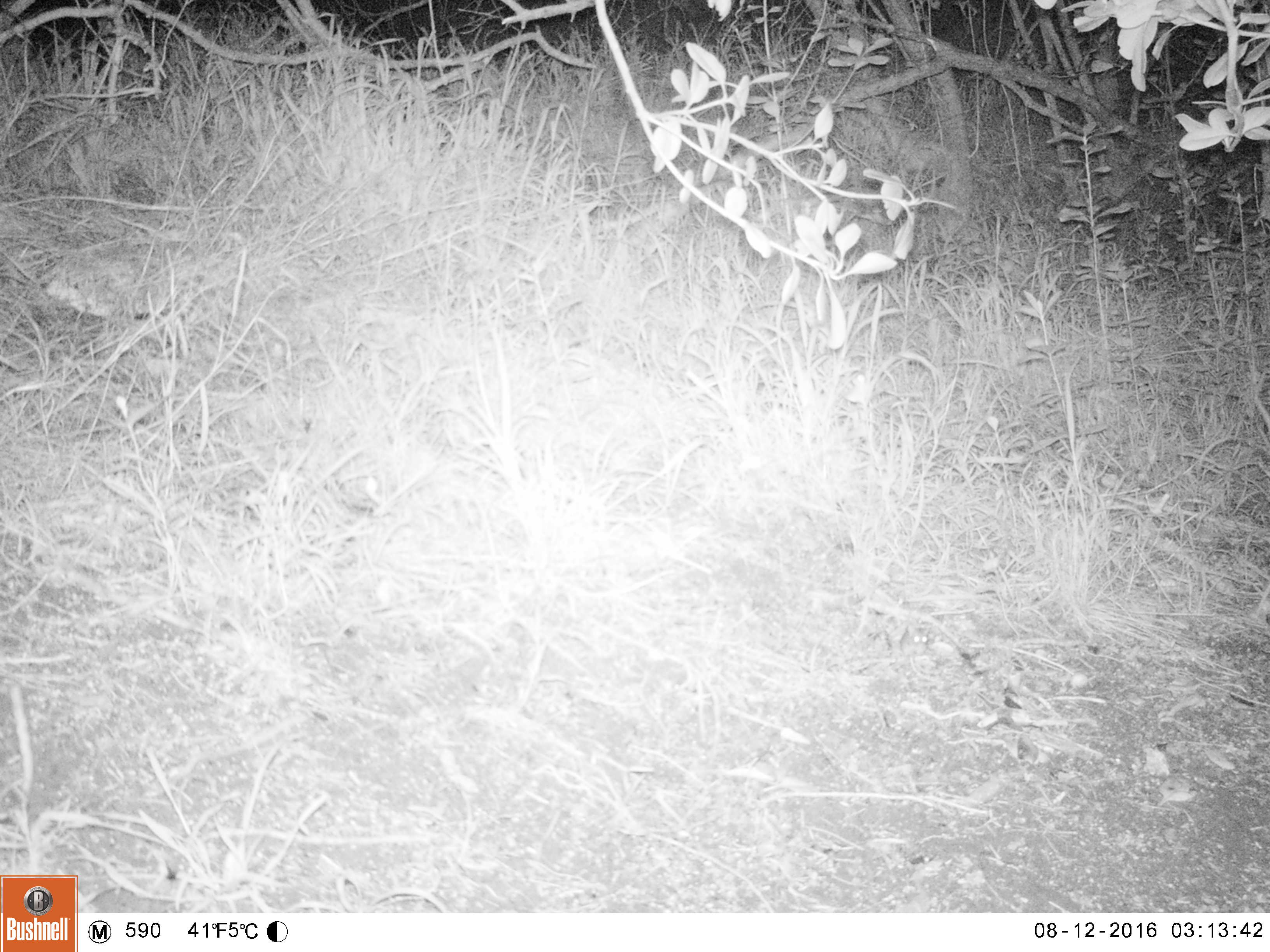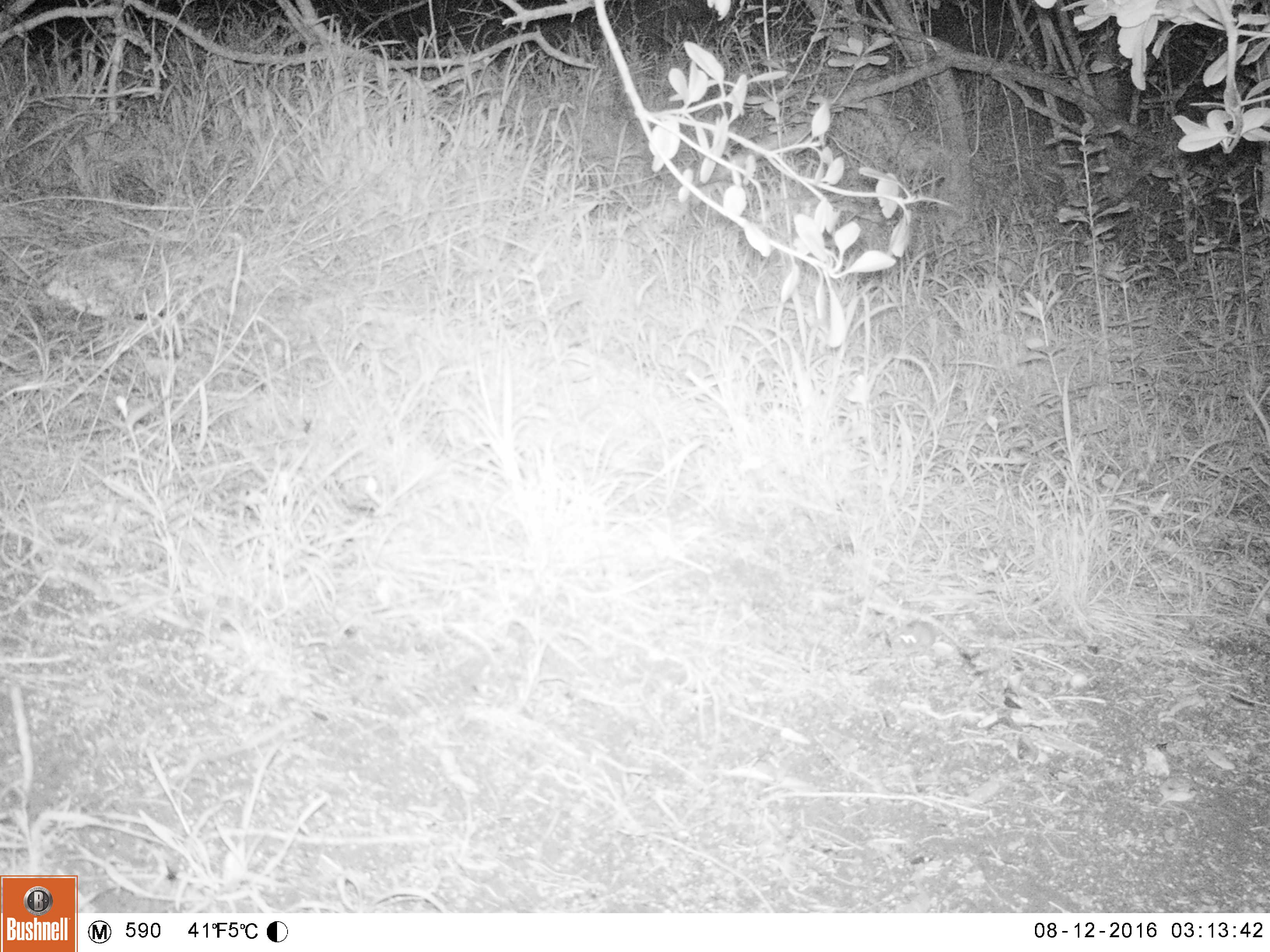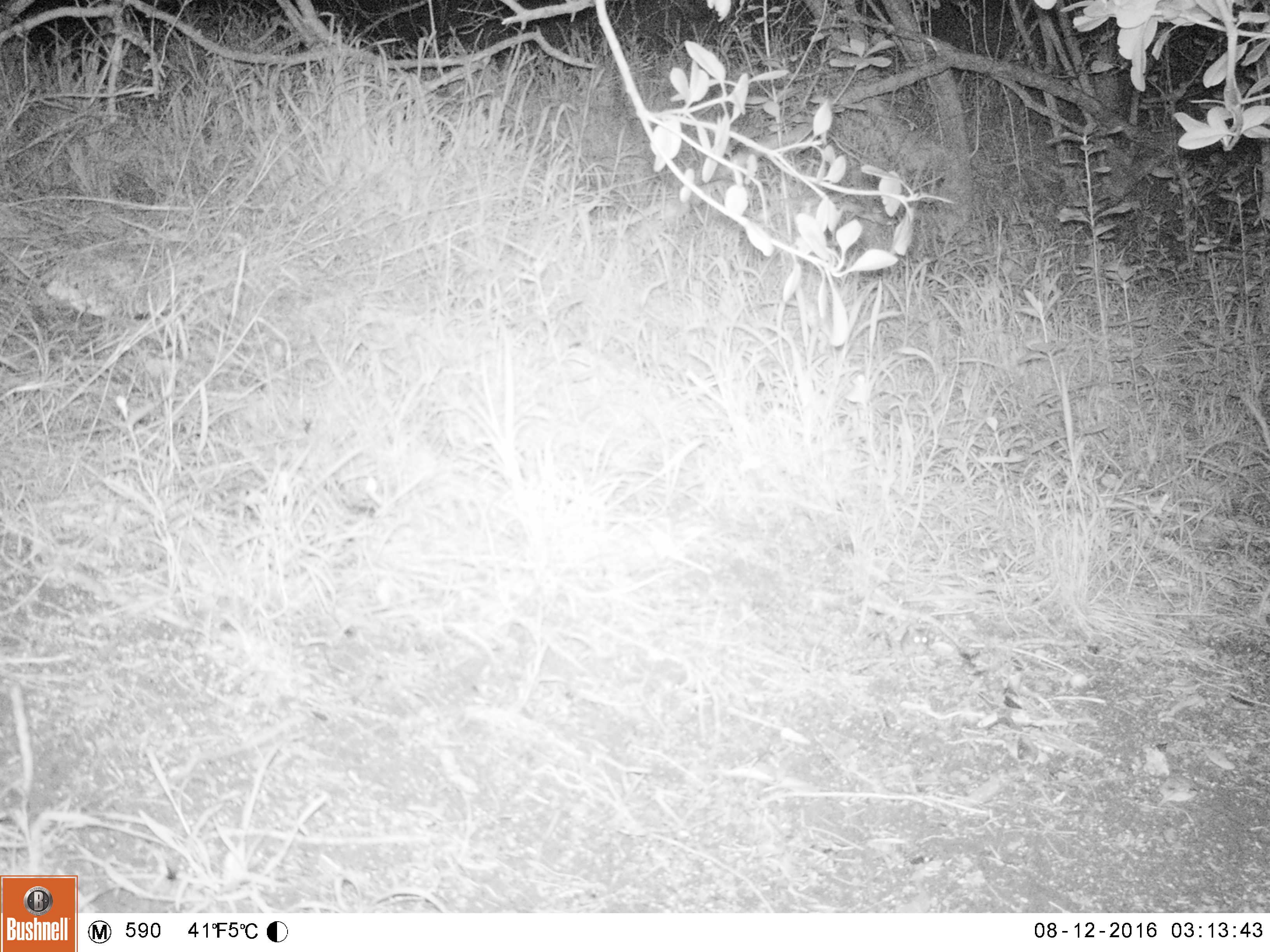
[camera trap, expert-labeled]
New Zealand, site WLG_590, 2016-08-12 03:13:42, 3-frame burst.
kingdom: Animalia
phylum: Chordata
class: Mammalia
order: Rodentia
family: Muridae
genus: Mus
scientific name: Mus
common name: mouse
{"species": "mouse (Mus)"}